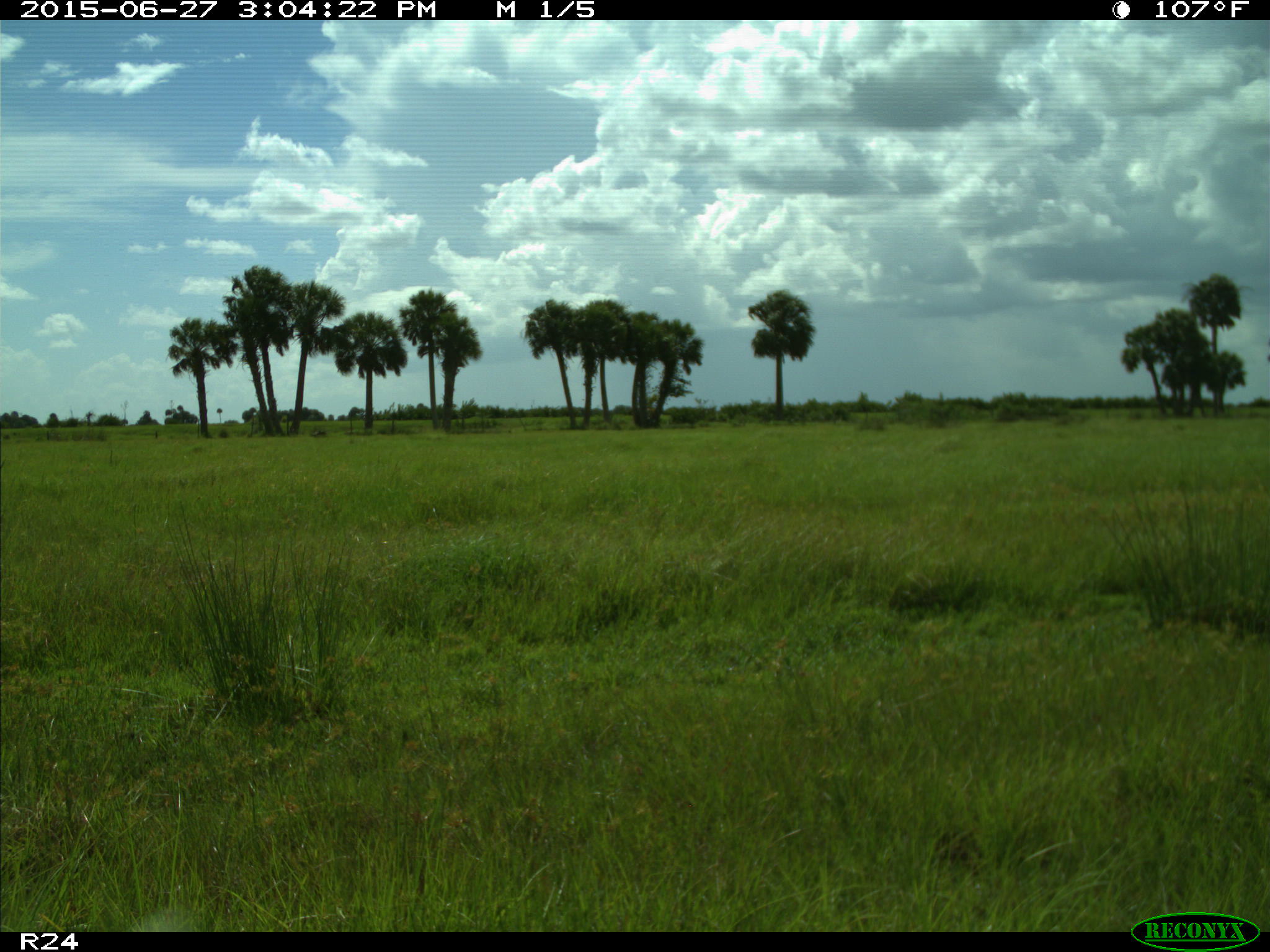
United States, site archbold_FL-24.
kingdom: Animalia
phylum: Chordata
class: Mammalia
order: Carnivora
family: Canidae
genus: Canis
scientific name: Canis latrans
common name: coyote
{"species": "Canis latrans (coyote)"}